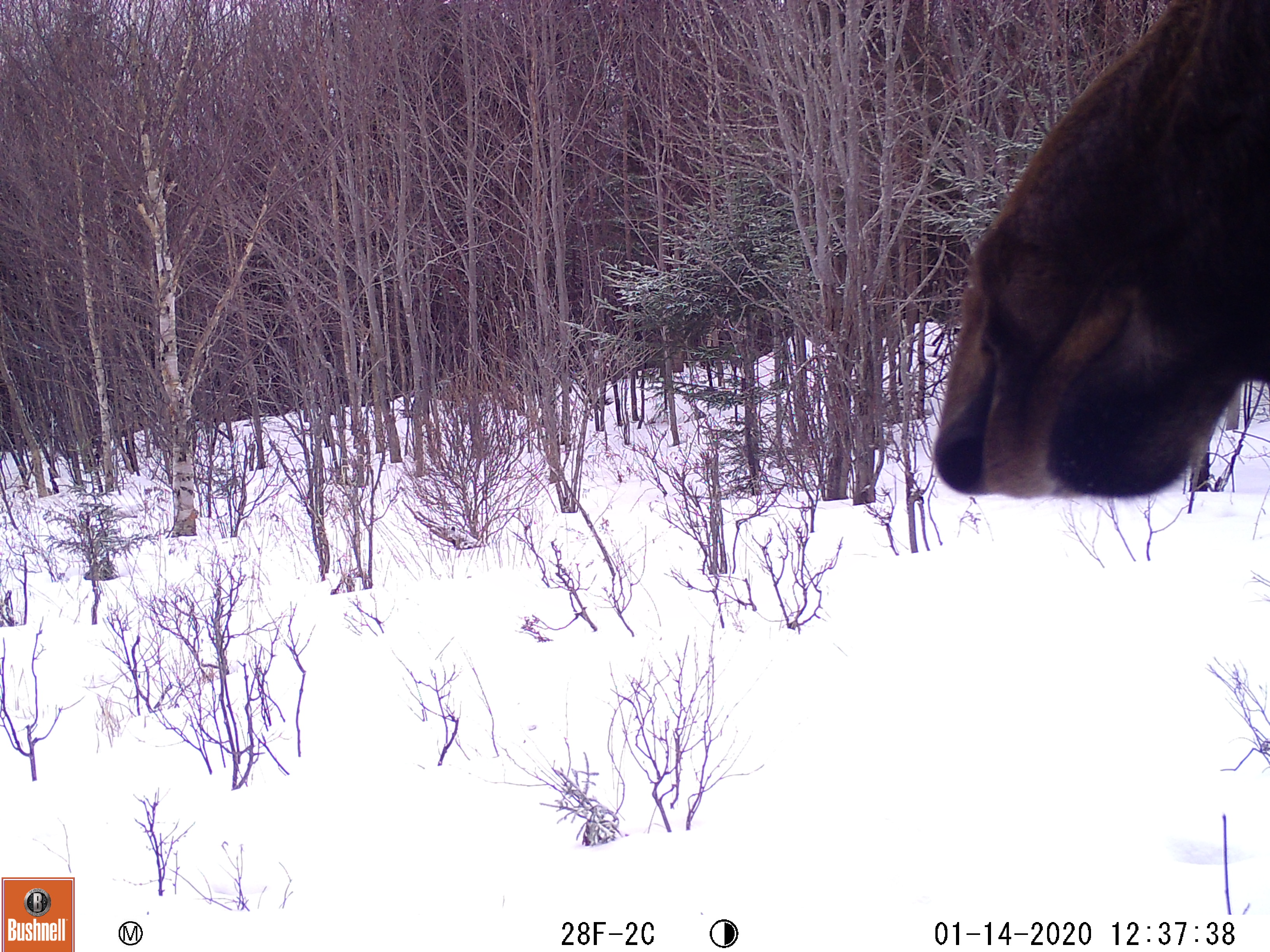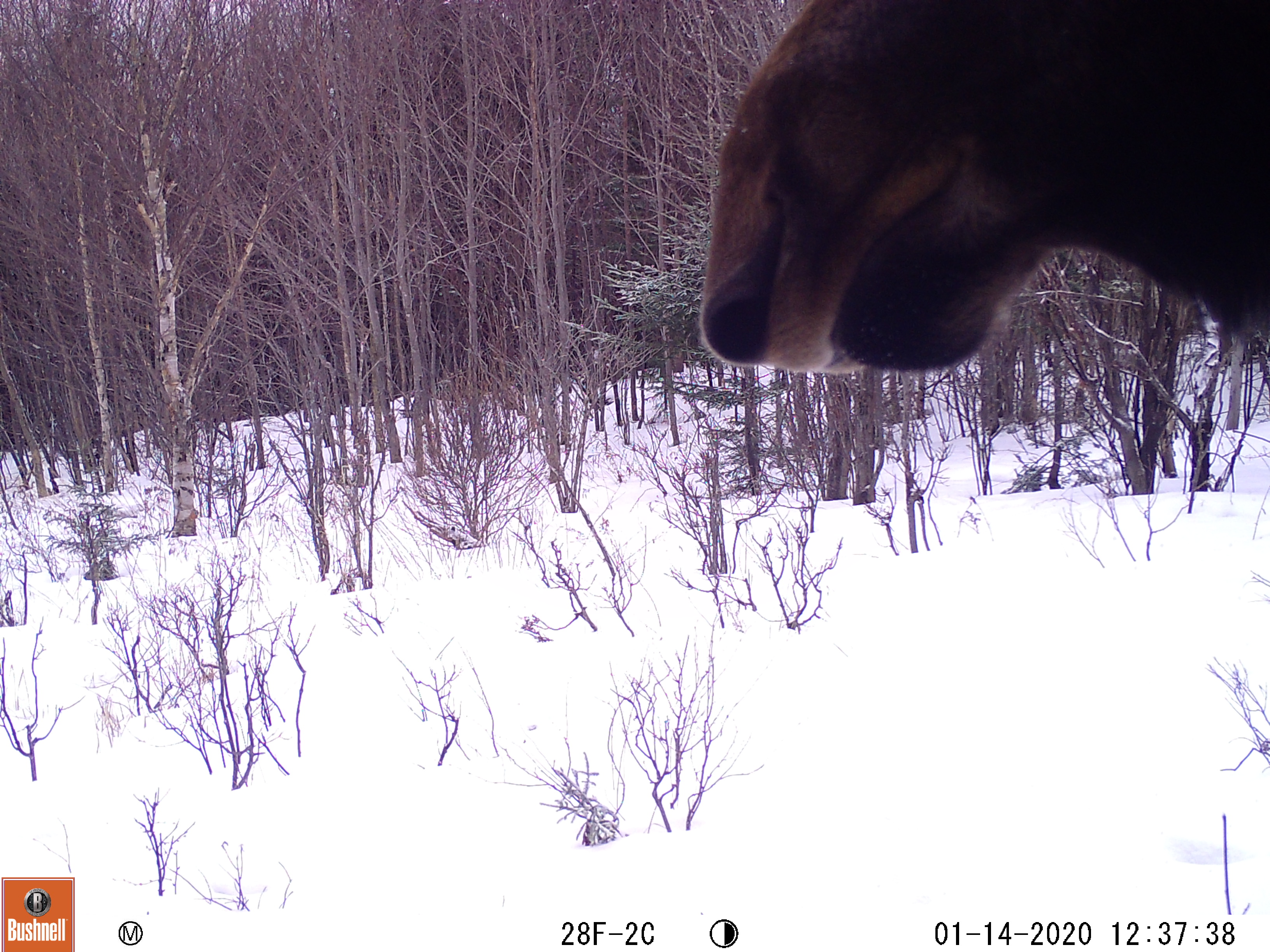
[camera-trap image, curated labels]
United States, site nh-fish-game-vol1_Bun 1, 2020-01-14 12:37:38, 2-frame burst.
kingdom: Animalia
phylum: Chordata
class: Mammalia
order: Artiodactyla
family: Cervidae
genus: Alces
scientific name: Alces alces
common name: moose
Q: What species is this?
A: Moose (Alces alces).